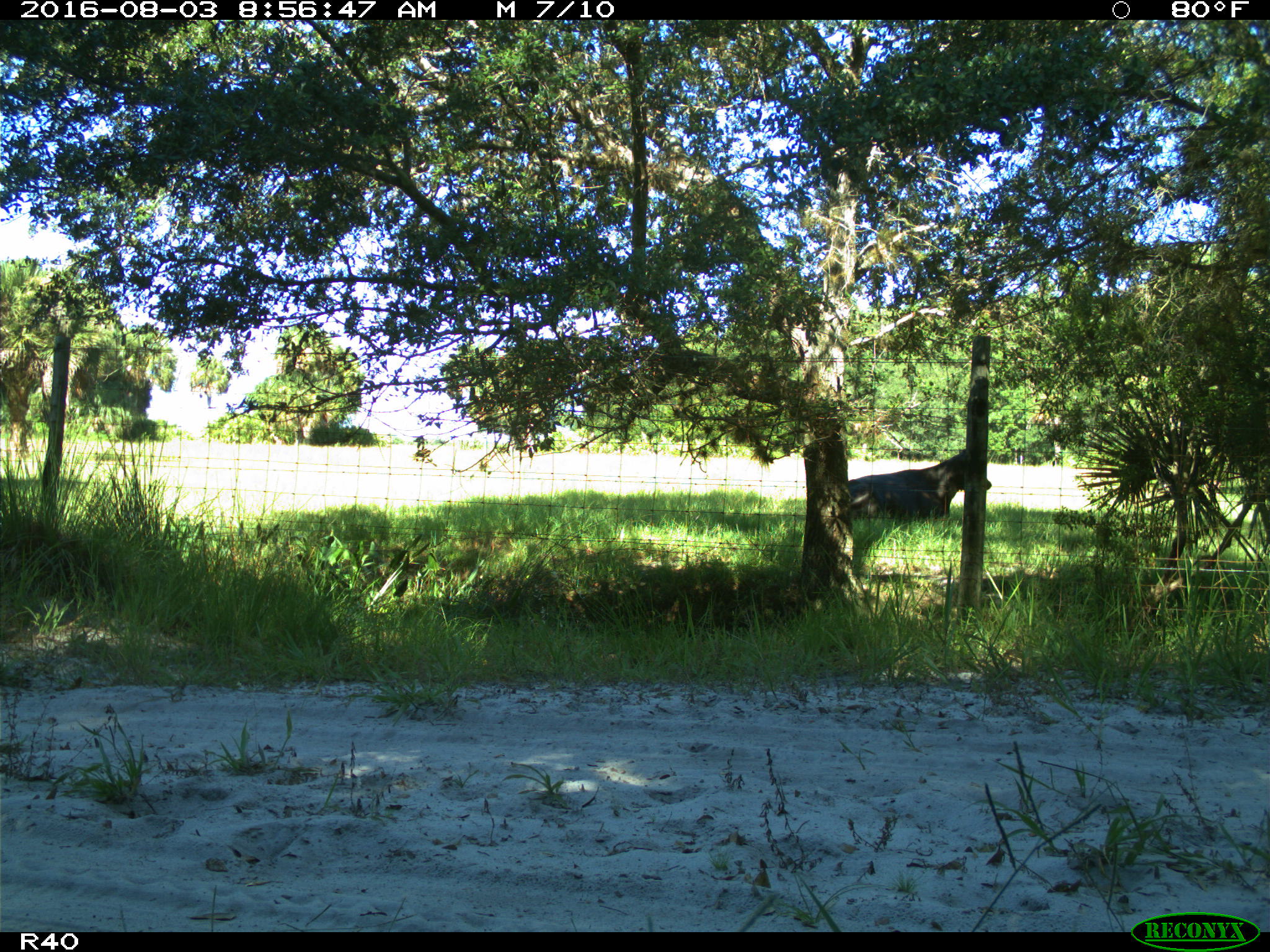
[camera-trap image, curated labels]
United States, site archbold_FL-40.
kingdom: Animalia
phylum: Chordata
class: Mammalia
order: Artiodactyla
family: Bovidae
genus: Bos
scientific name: Bos taurus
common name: domestic cow